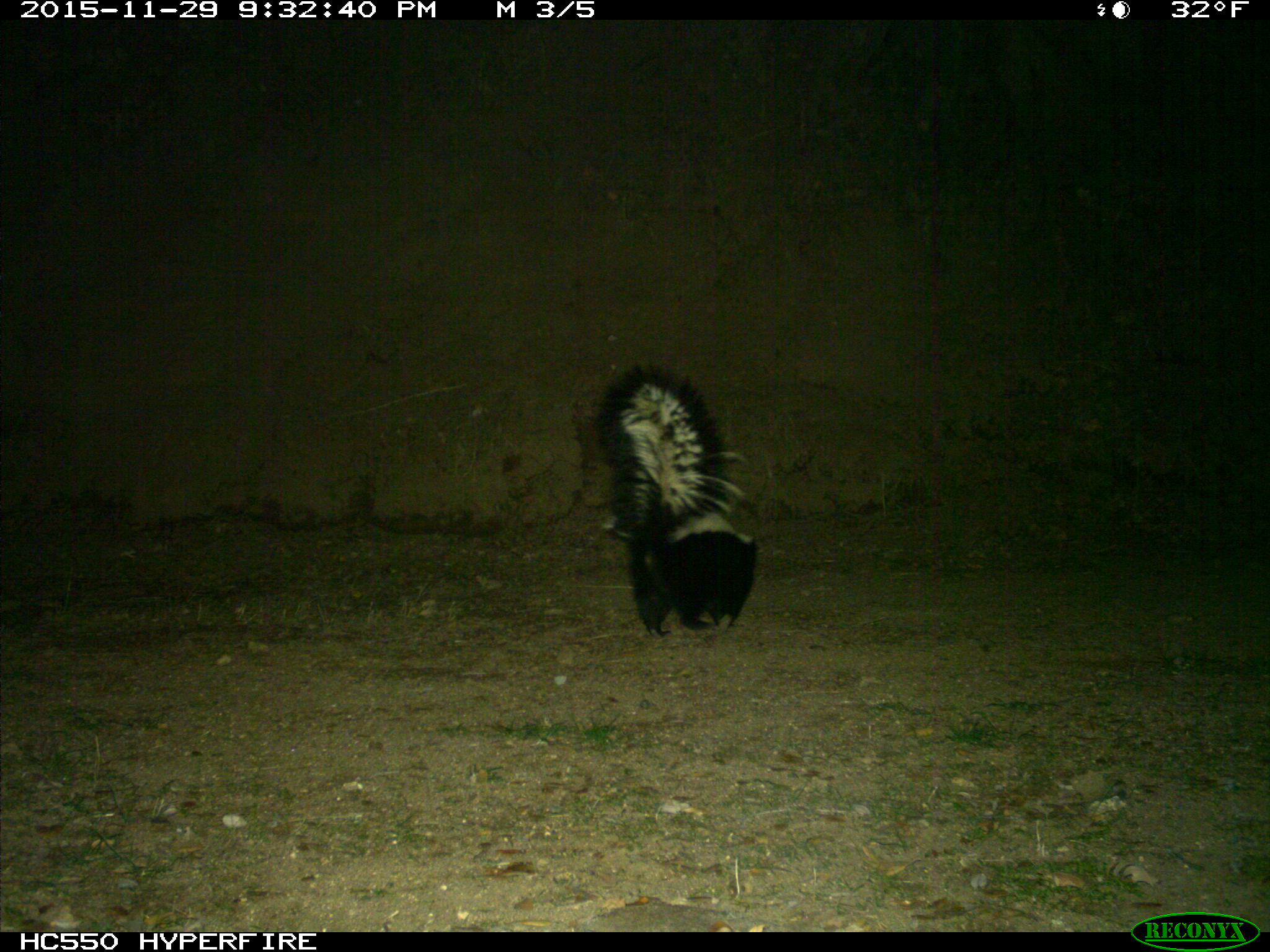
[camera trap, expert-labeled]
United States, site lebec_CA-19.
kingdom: Animalia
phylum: Chordata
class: Mammalia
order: Carnivora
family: Mephitidae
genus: Mephitis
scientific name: Mephitis mephitis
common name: striped skunk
Mephitis mephitis (striped skunk).